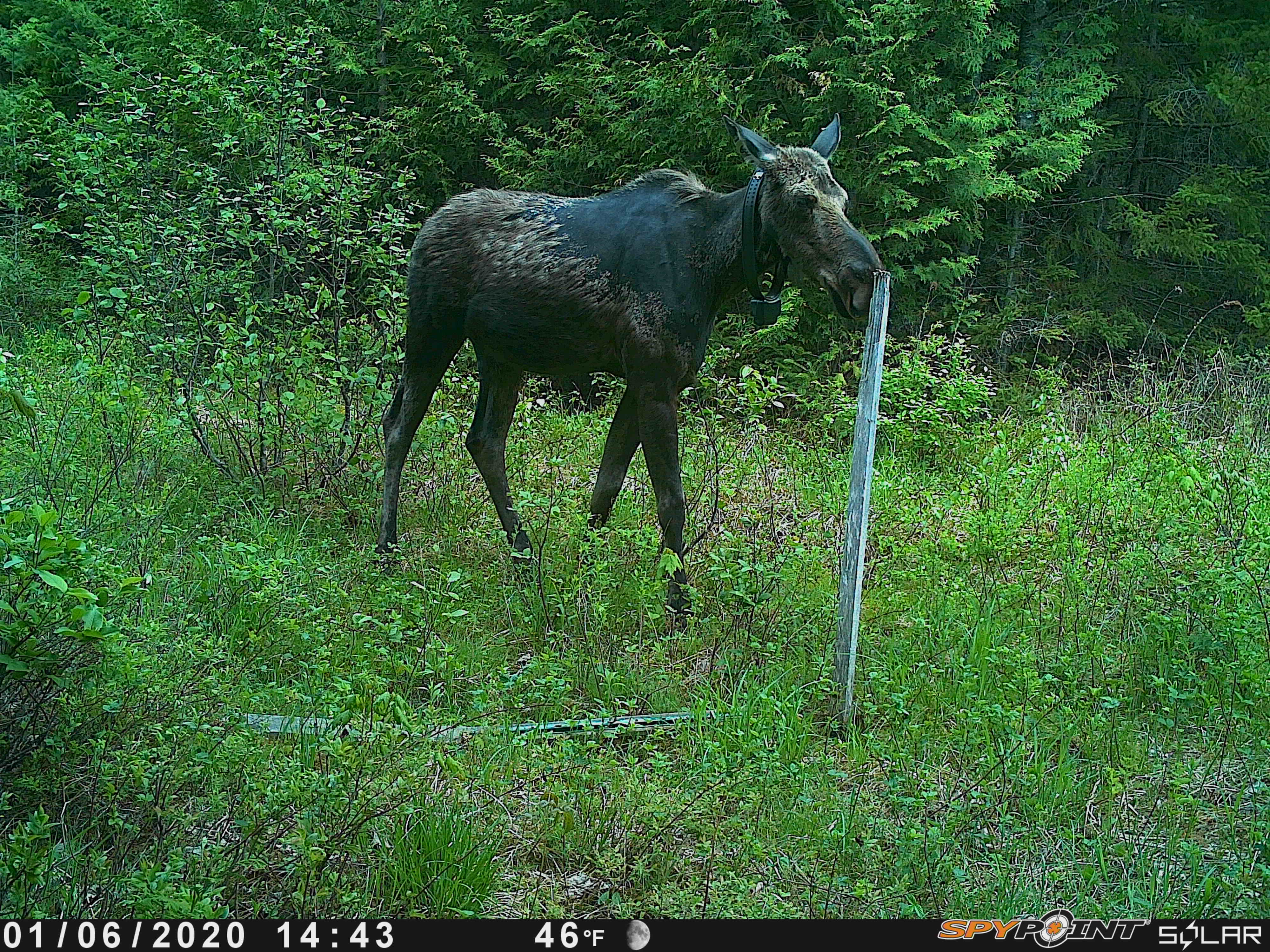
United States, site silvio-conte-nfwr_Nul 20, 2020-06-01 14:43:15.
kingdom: Animalia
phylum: Chordata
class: Mammalia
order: Artiodactyla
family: Cervidae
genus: Alces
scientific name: Alces alces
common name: moose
Moose (Alces alces).